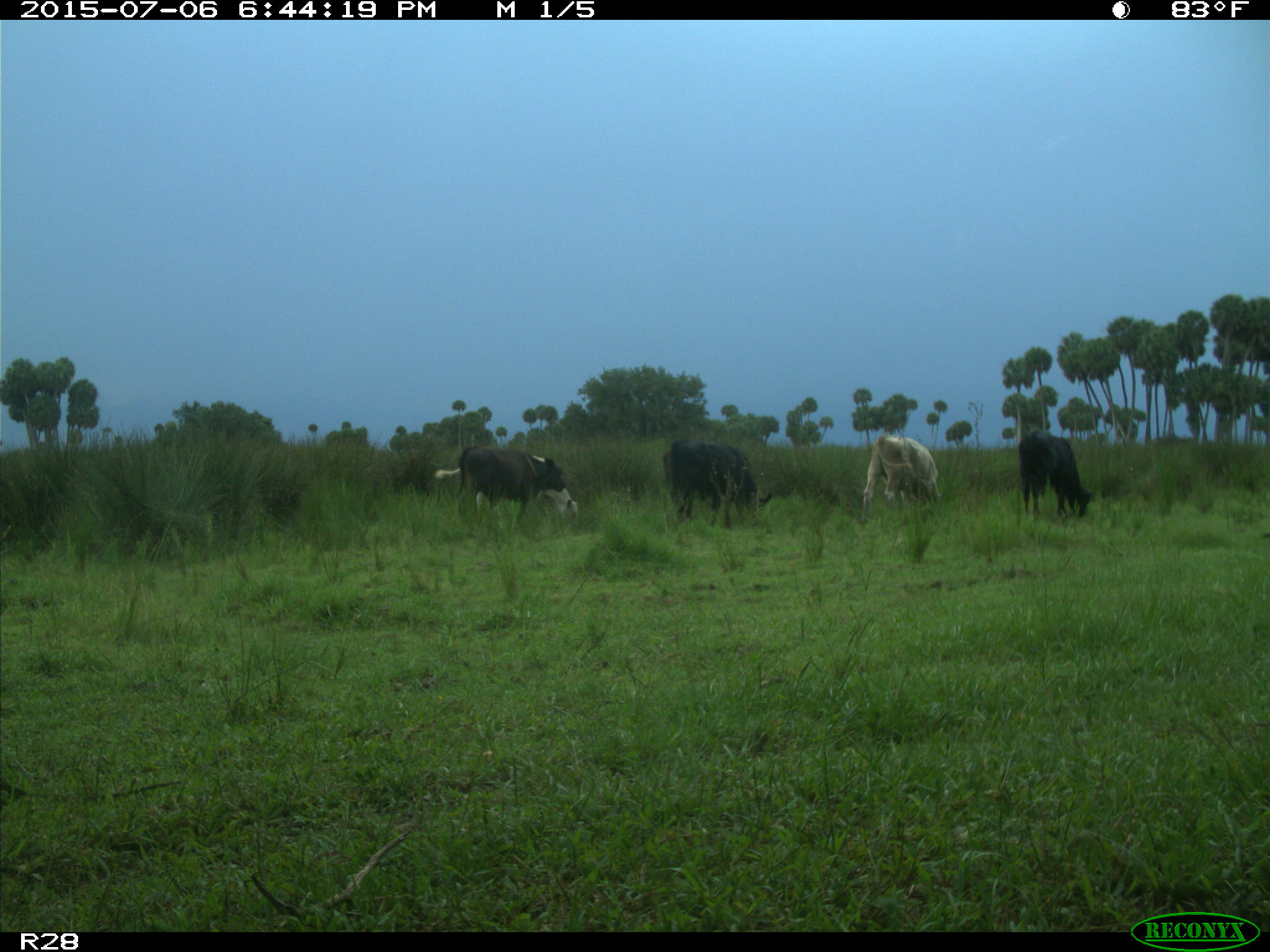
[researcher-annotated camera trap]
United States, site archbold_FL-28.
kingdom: Animalia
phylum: Chordata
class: Mammalia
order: Artiodactyla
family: Bovidae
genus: Bos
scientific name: Bos taurus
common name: domestic cow